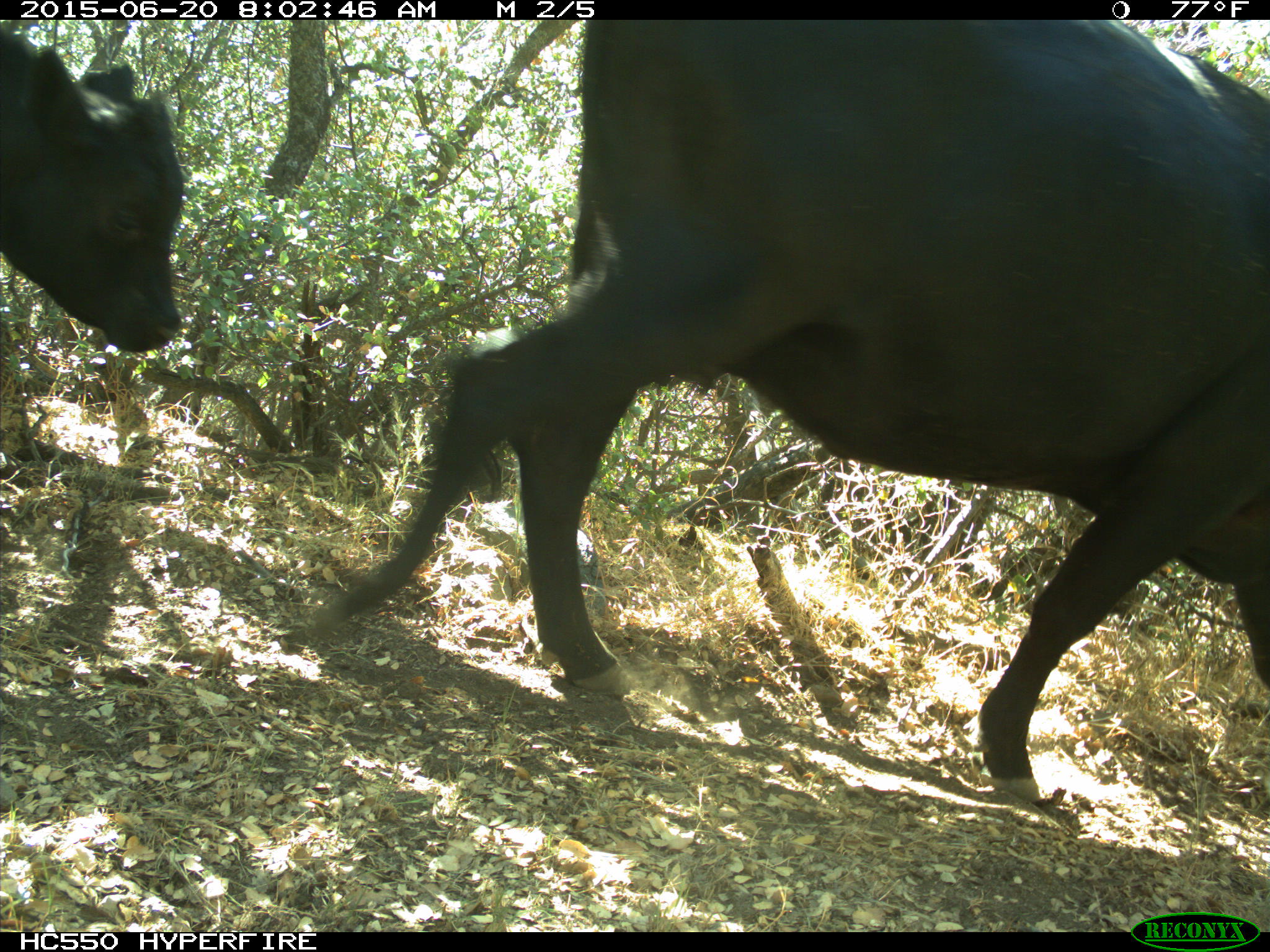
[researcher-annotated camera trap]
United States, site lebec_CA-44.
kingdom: Animalia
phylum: Chordata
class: Mammalia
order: Artiodactyla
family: Bovidae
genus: Bos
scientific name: Bos taurus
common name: domestic cow